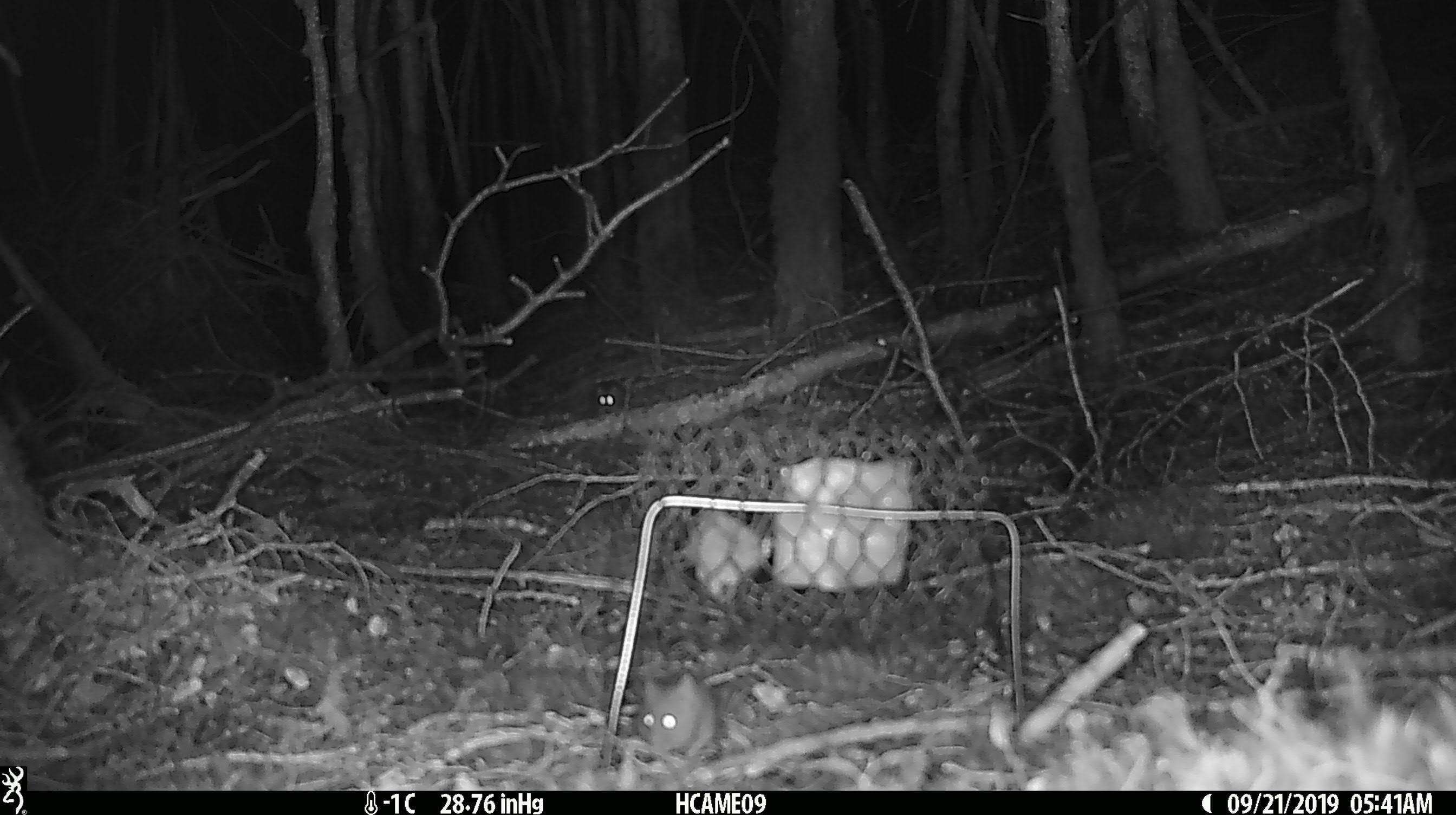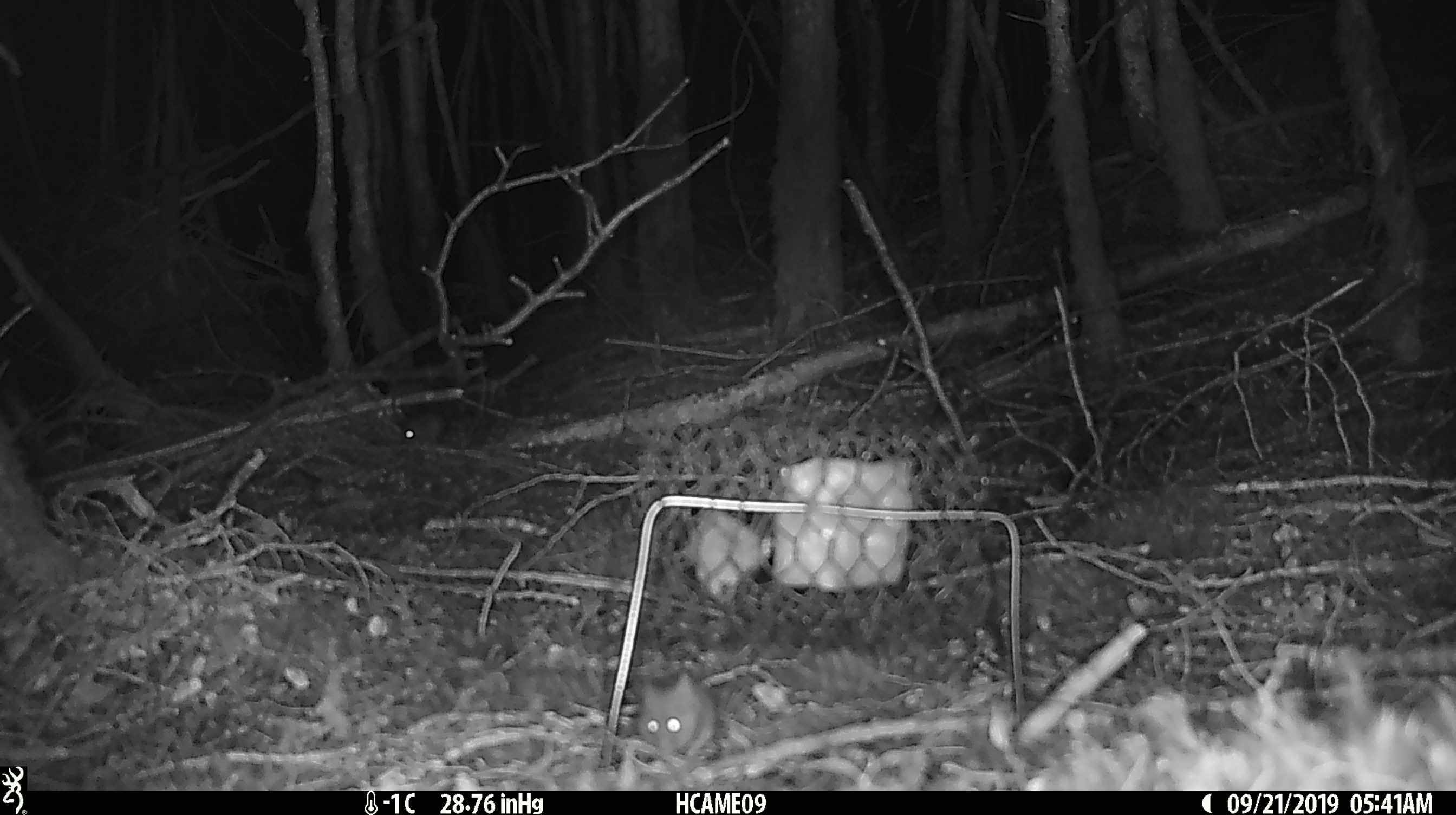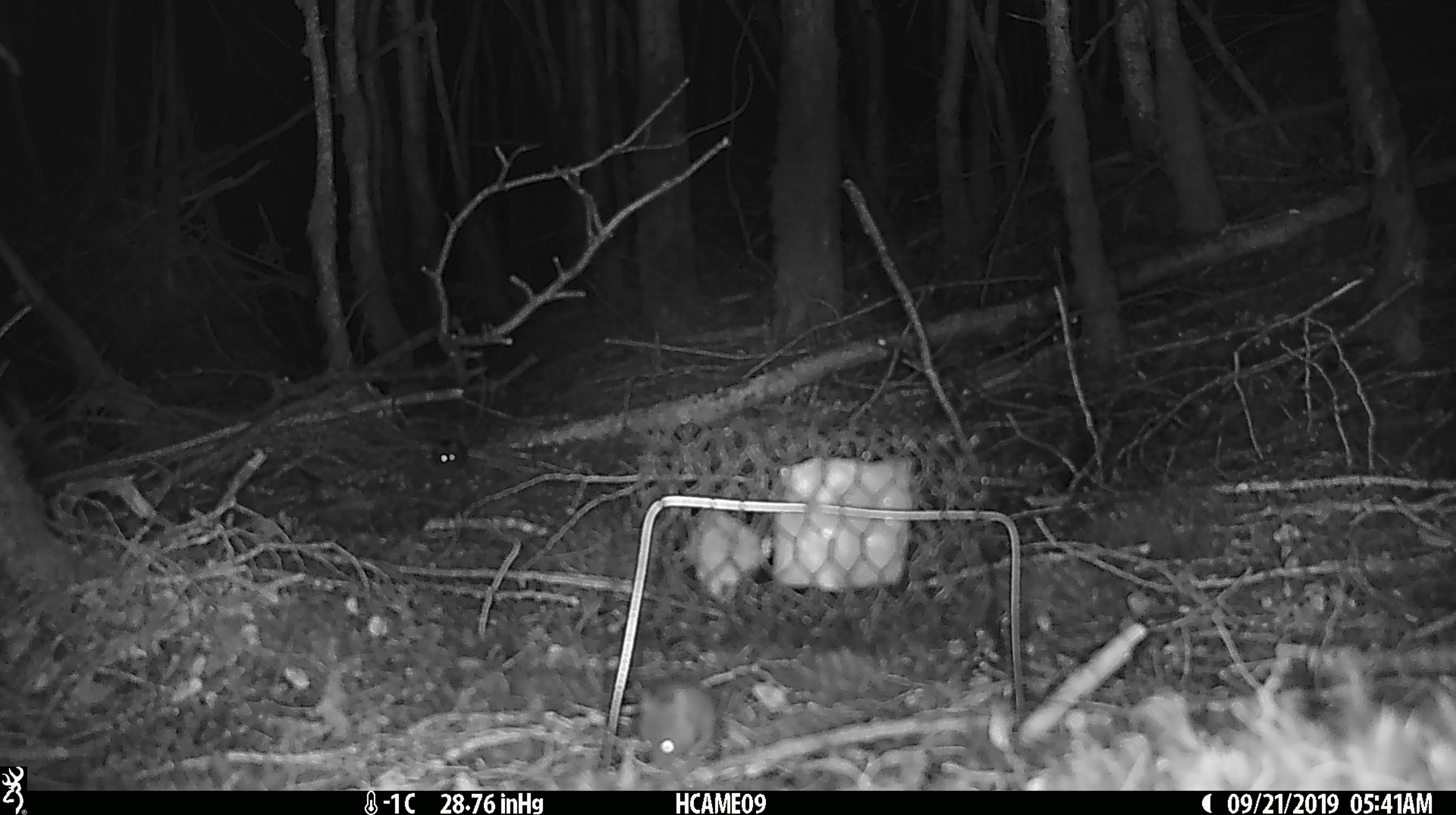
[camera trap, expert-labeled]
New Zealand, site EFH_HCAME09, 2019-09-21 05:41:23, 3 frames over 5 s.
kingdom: Animalia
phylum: Chordata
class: Mammalia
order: Rodentia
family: Muridae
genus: Mus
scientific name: Mus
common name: mouse